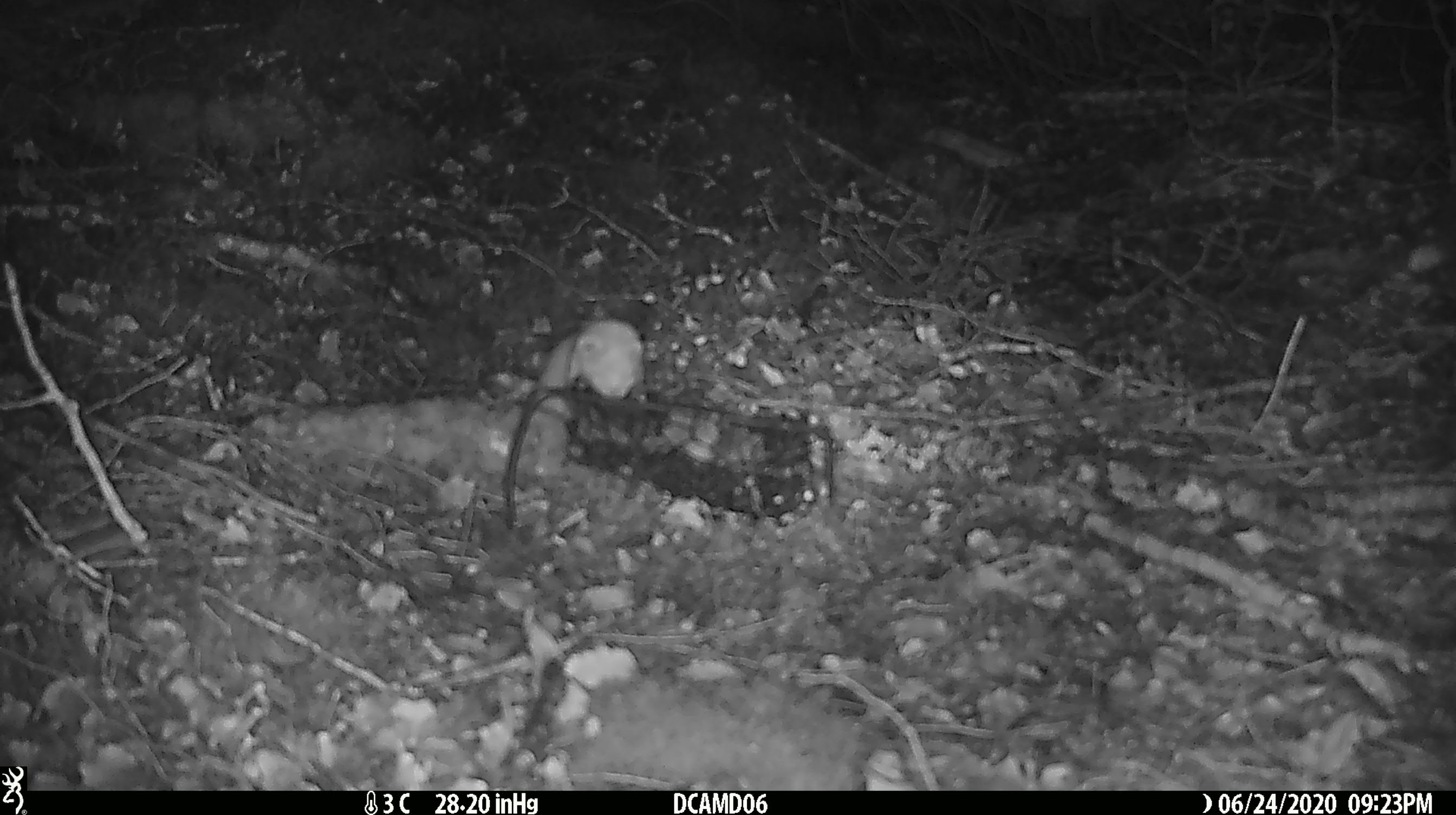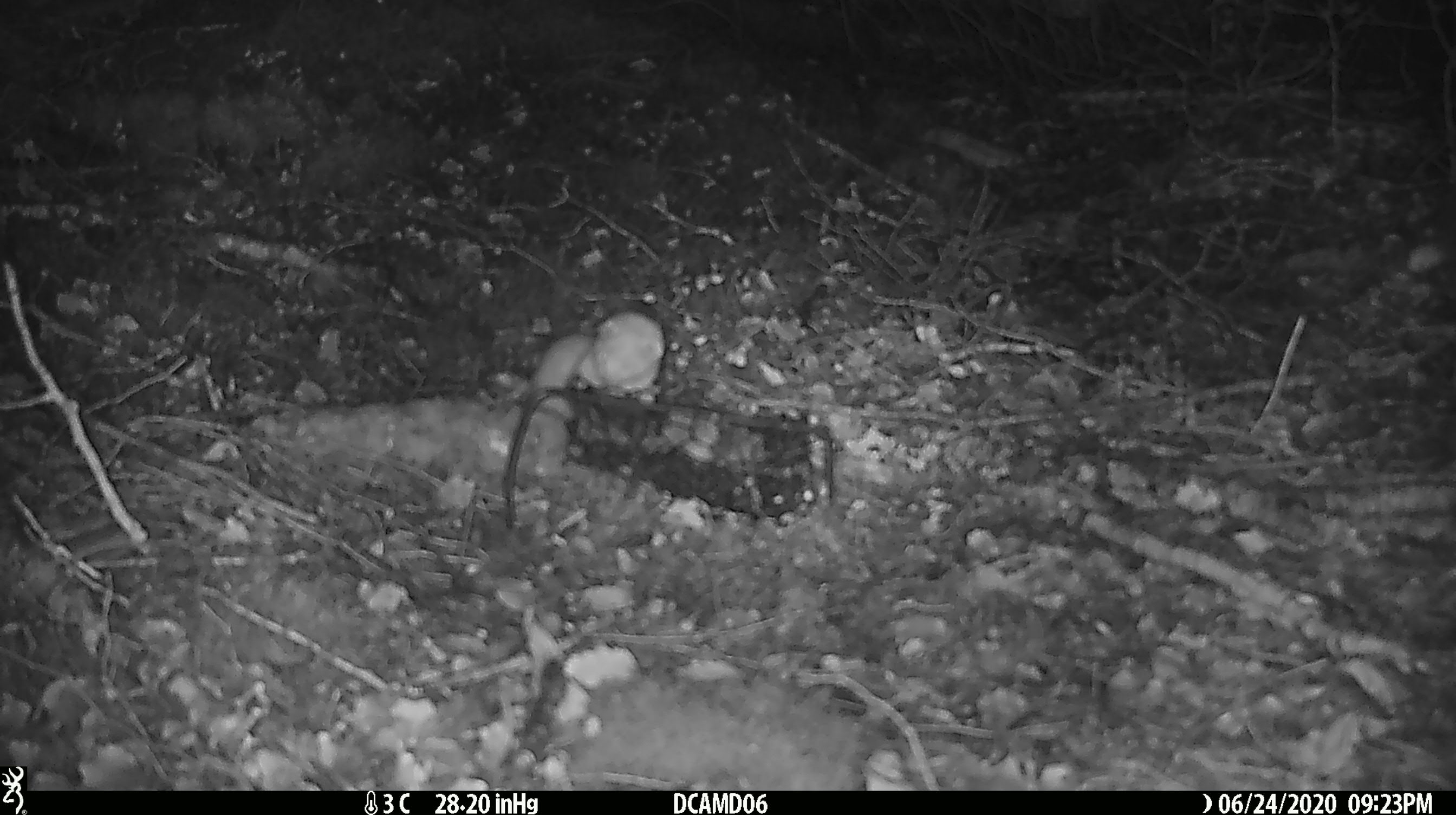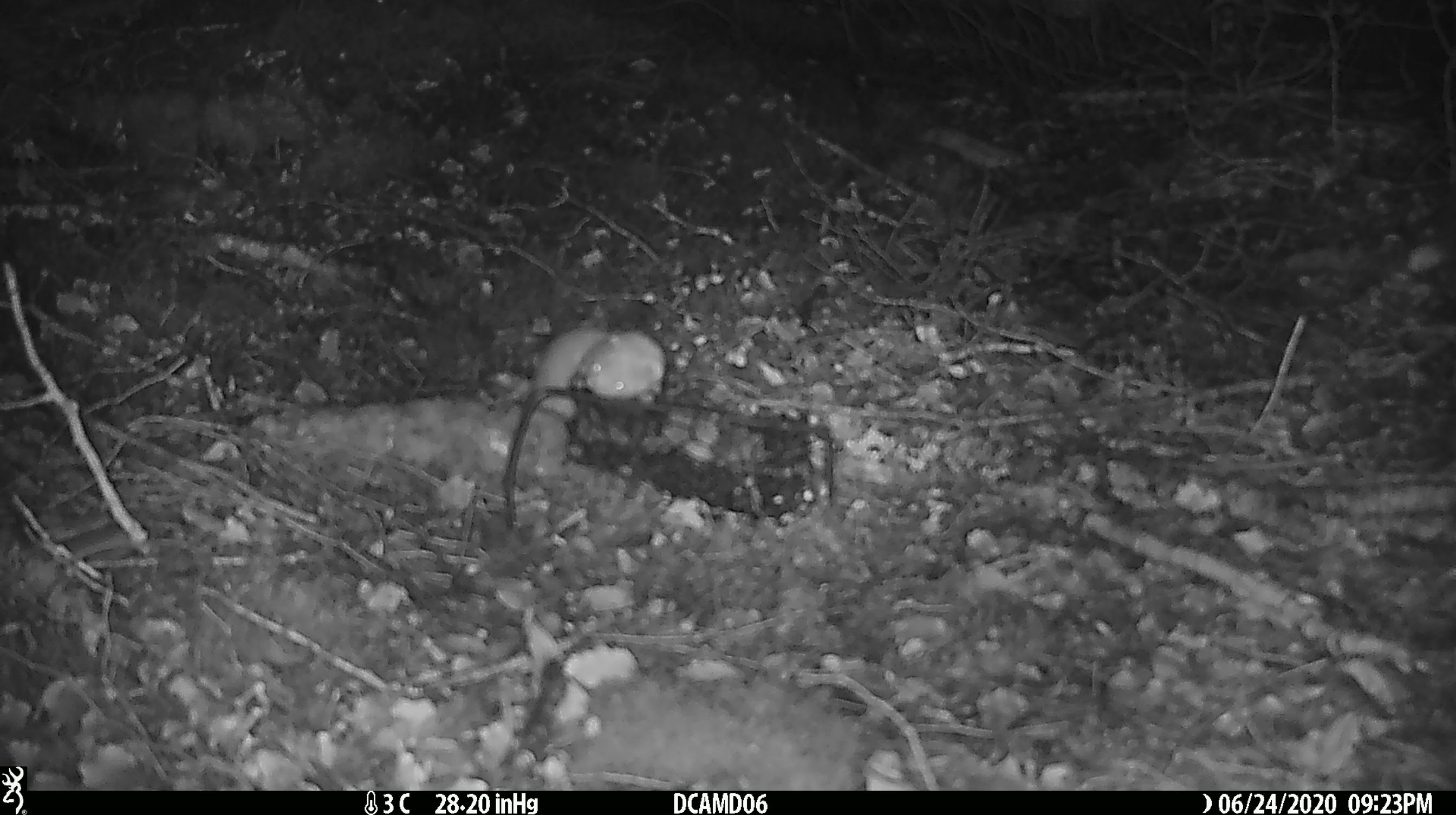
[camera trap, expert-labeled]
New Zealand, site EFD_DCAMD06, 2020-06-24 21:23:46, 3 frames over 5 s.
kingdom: Animalia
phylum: Chordata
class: Mammalia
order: Carnivora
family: Mustelidae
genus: Mustela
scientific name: Mustela nivalis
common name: least weasel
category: weasel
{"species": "weasel (least weasel) (Mustela nivalis)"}